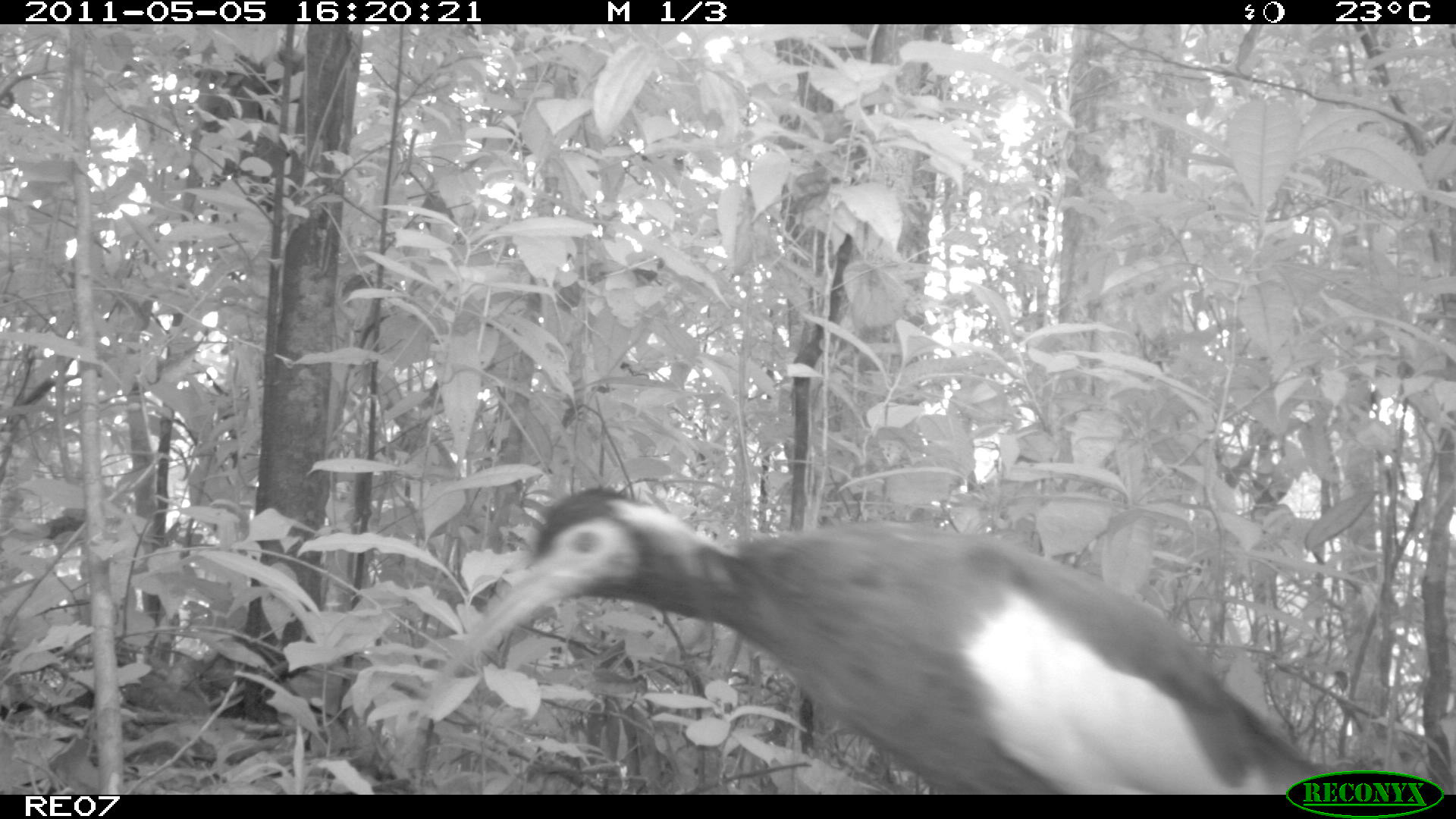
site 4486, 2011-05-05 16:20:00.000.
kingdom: Animalia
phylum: Chordata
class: Aves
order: Pelecaniformes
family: Threskiornithidae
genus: Lophotibis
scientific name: Lophotibis cristata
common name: madagascan ibis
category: lophotibis cristataa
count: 1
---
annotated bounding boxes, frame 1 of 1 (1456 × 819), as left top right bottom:
lophotibis cristataa: 420 485 1340 788